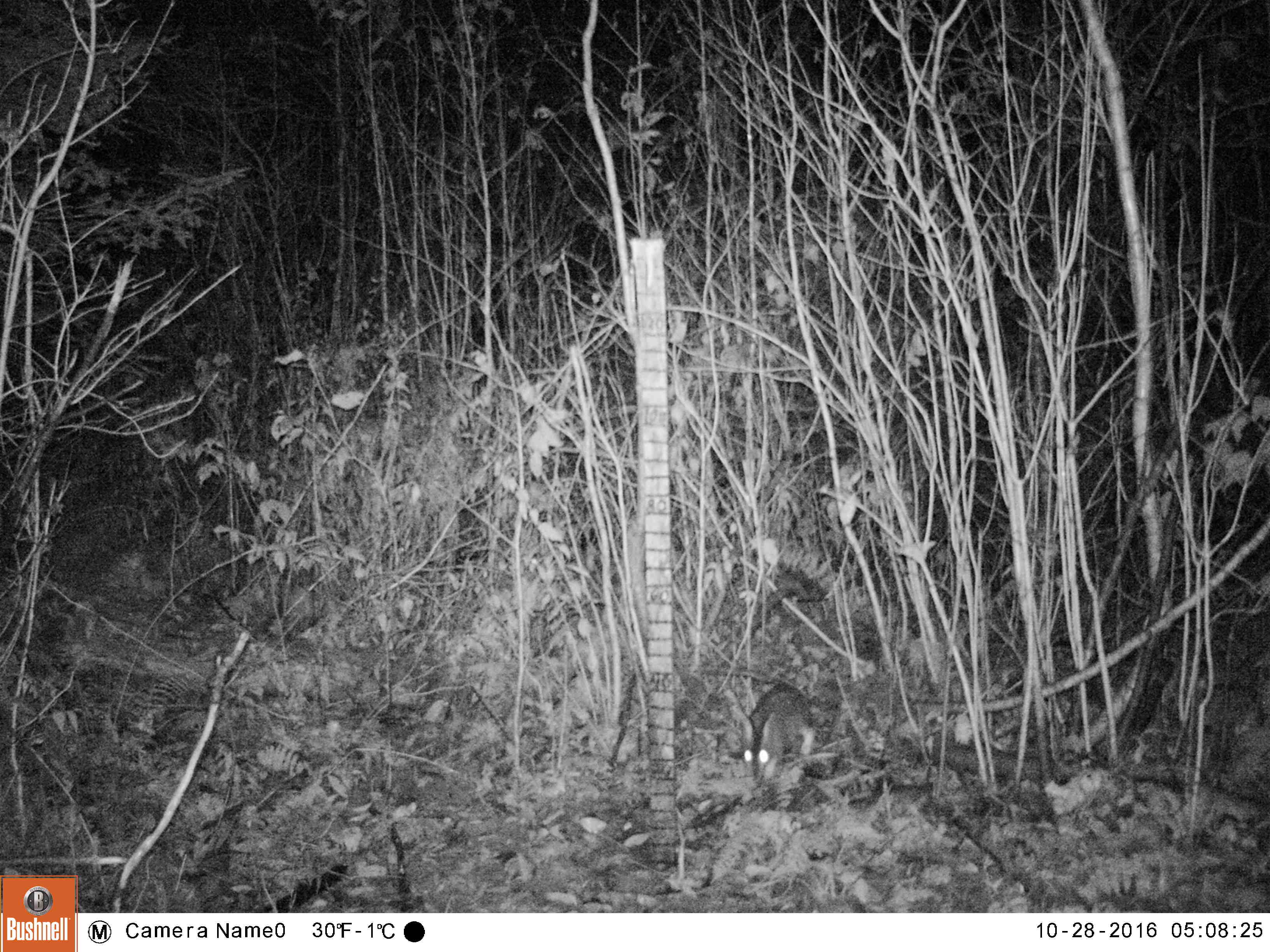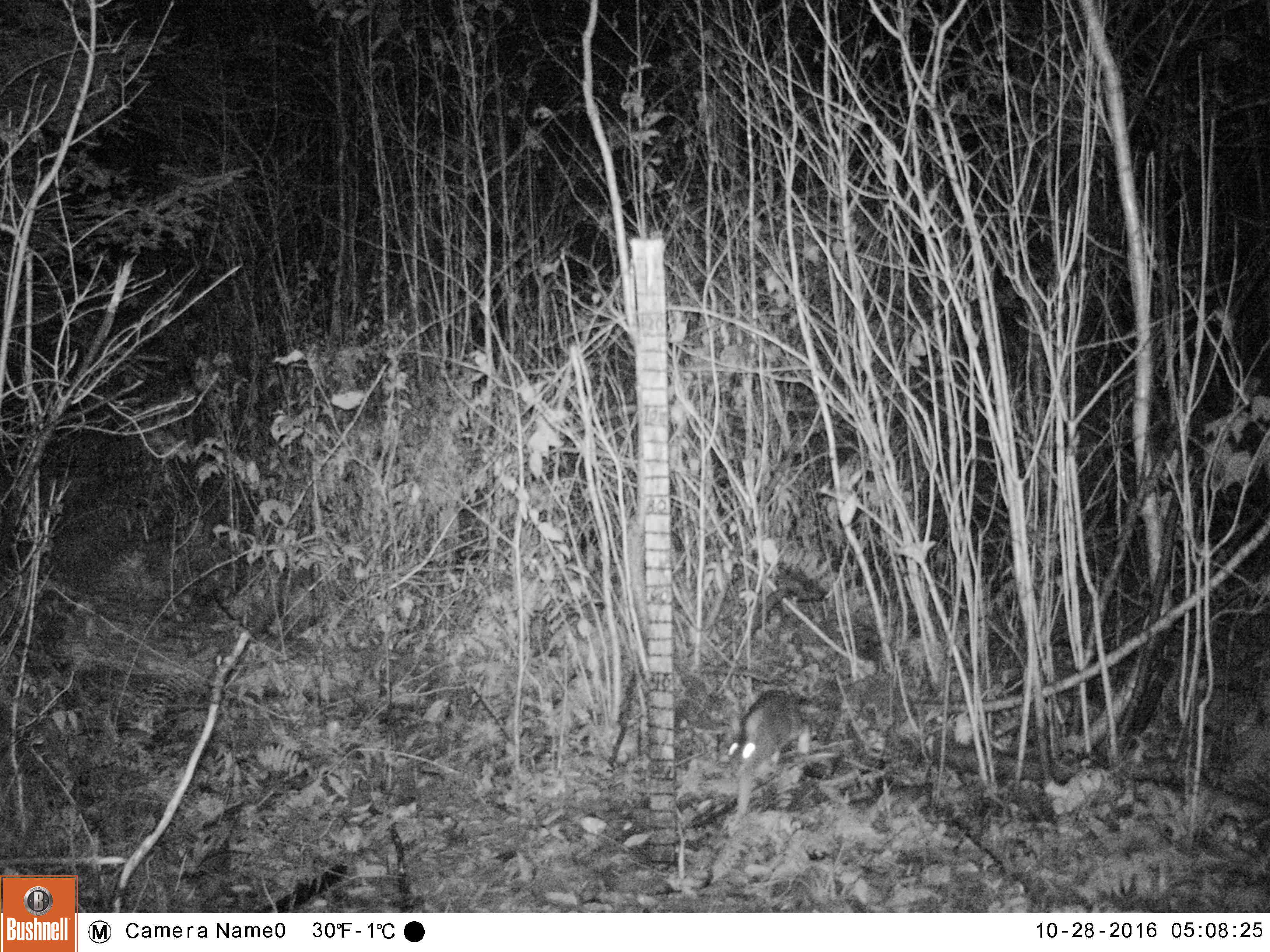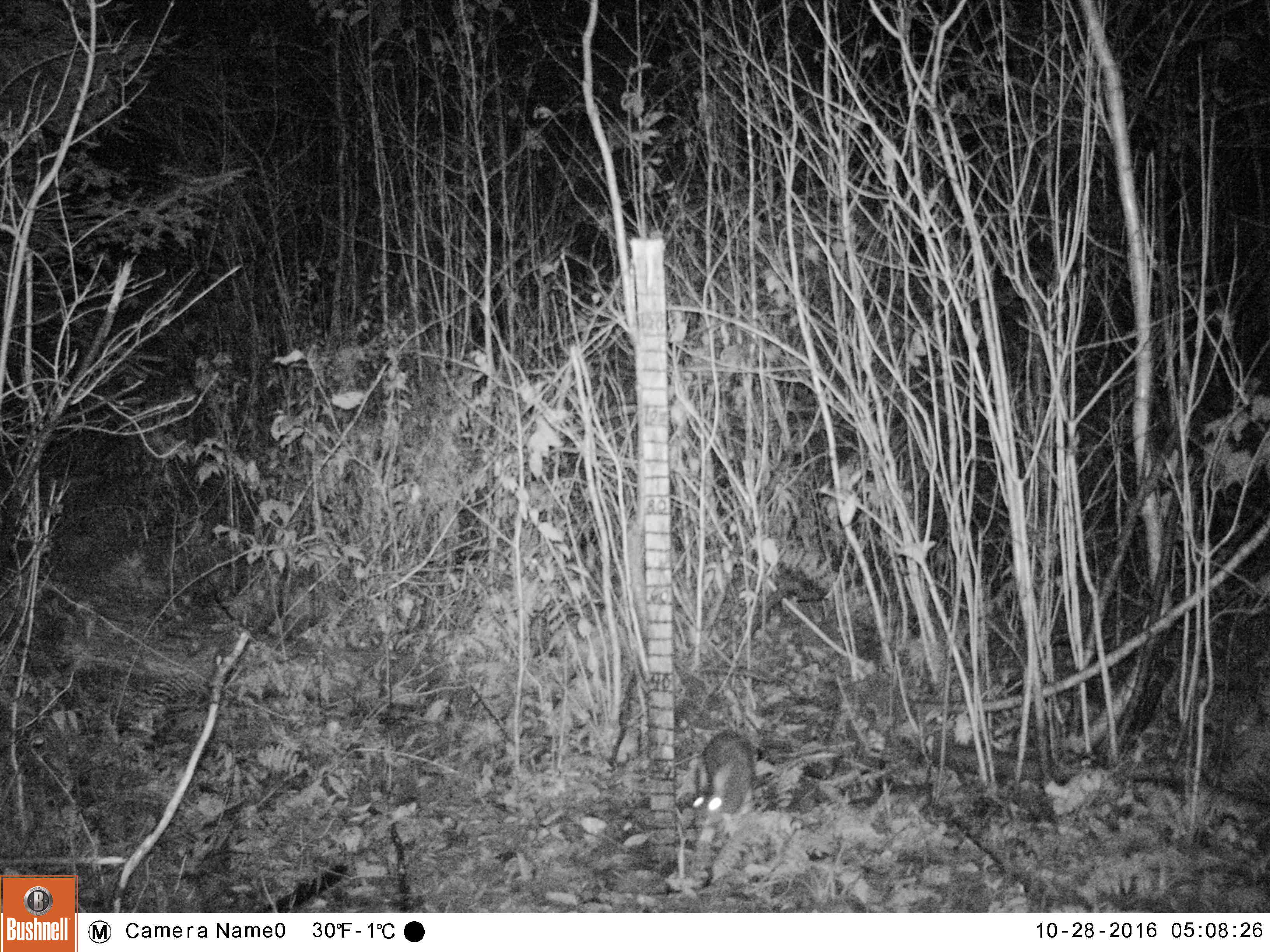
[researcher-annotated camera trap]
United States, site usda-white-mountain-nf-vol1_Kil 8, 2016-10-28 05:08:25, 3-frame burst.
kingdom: Animalia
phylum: Chordata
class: Mammalia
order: Lagomorpha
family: Leporidae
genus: Lepus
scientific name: Lepus americanus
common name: snowshoe hare